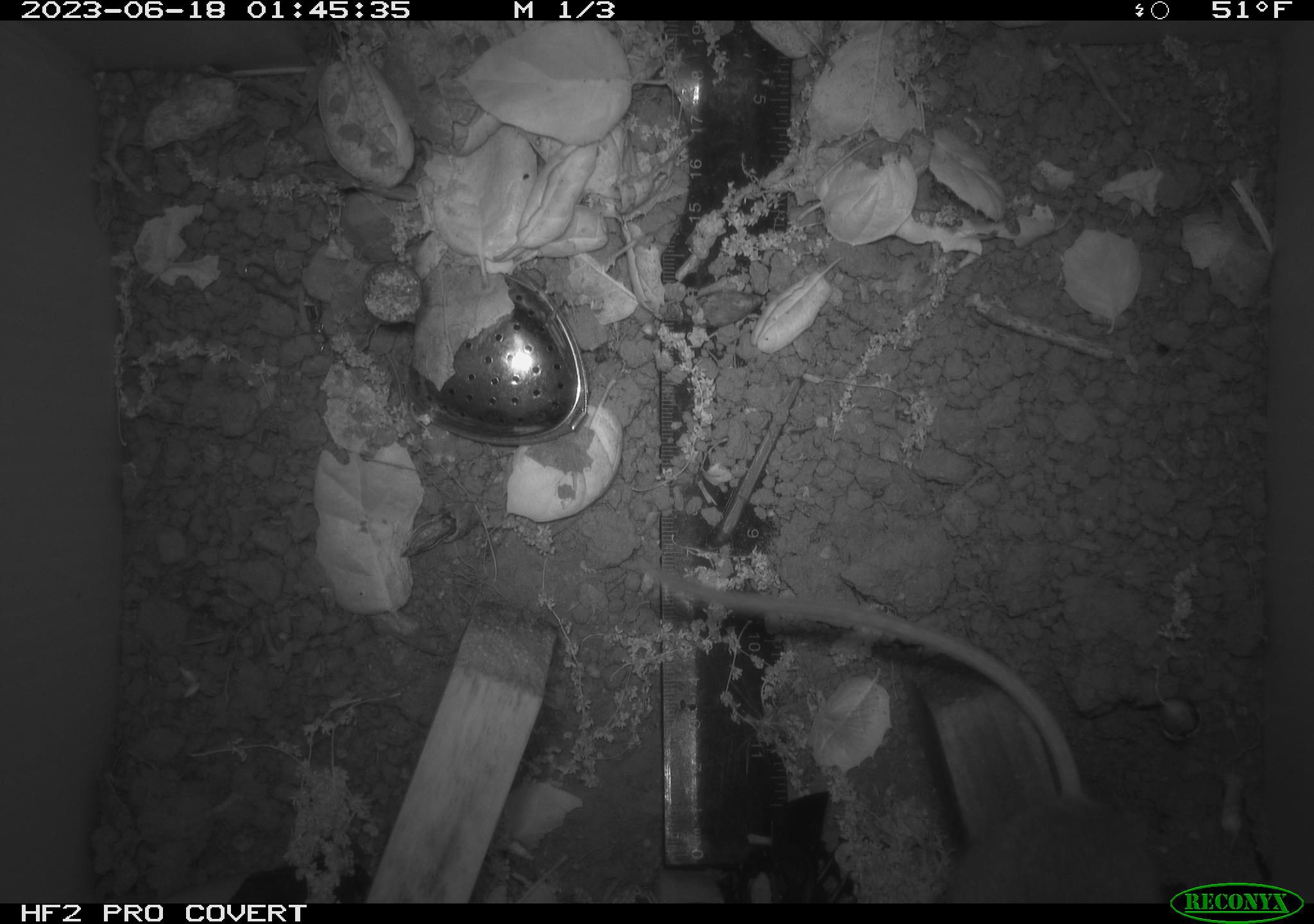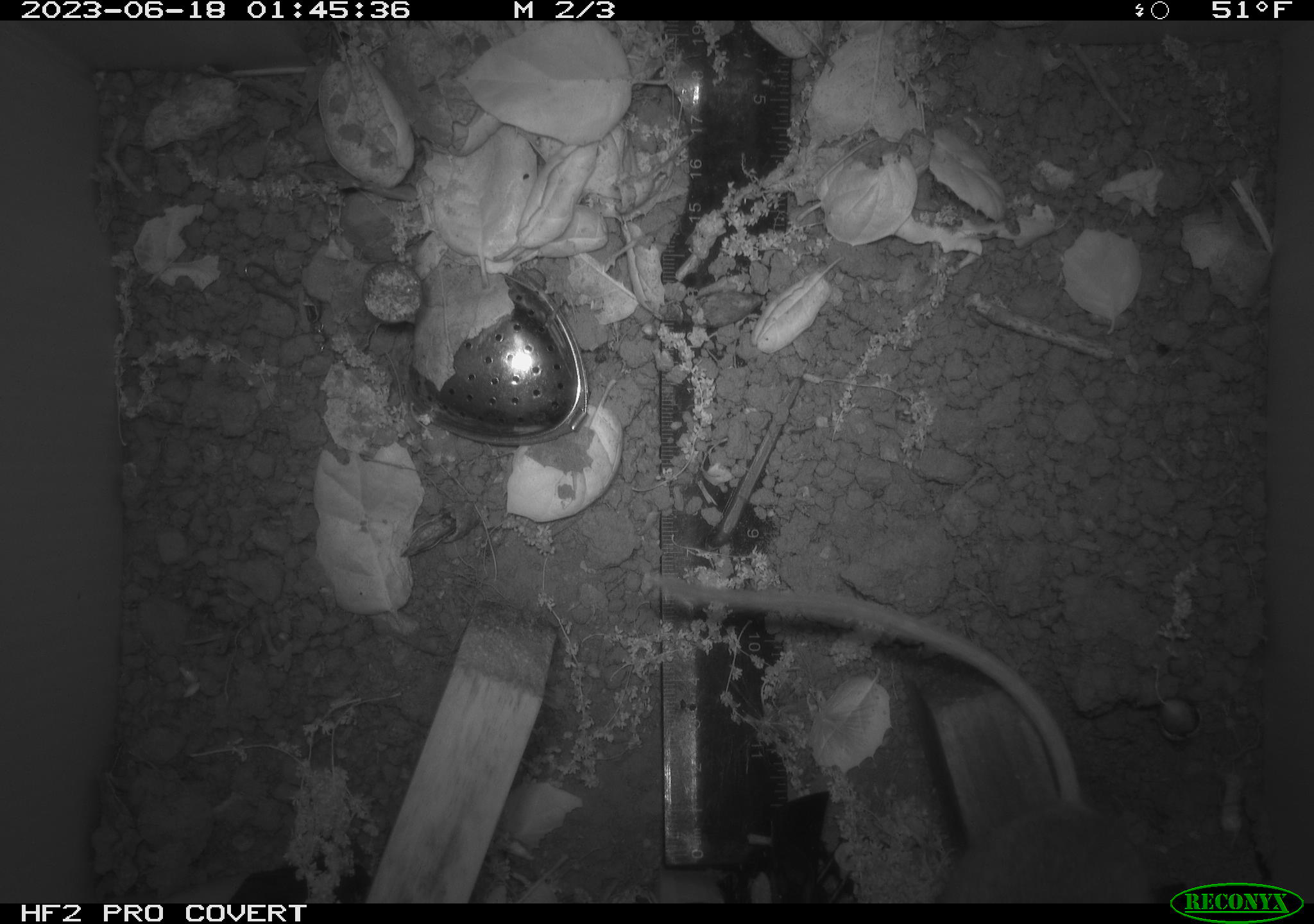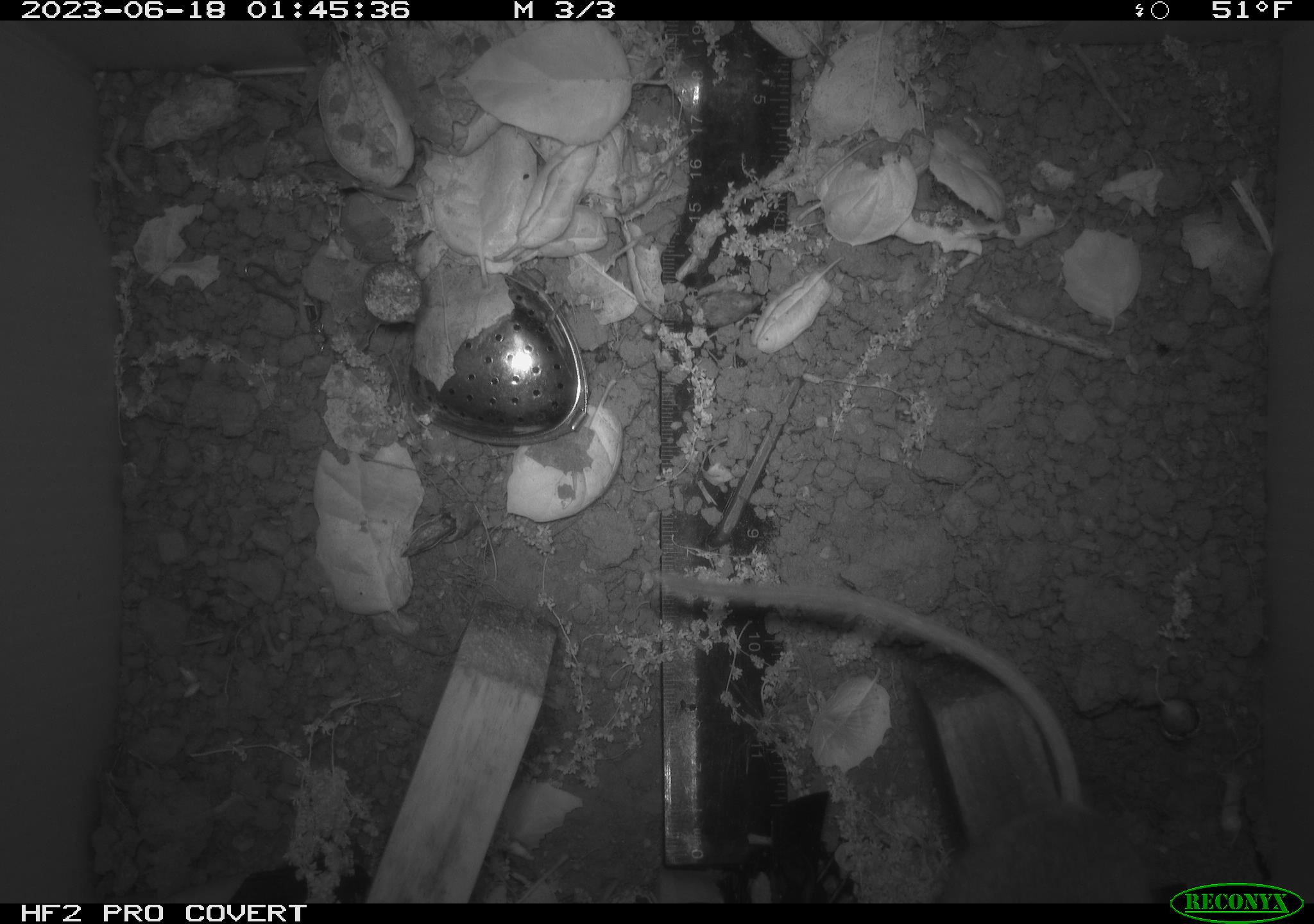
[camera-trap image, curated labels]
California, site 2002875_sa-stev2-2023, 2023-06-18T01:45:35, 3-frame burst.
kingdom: Animalia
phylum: Chordata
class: Mammalia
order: Rodentia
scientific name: Rodentia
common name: mouse species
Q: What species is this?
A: Mouse species (Rodentia).